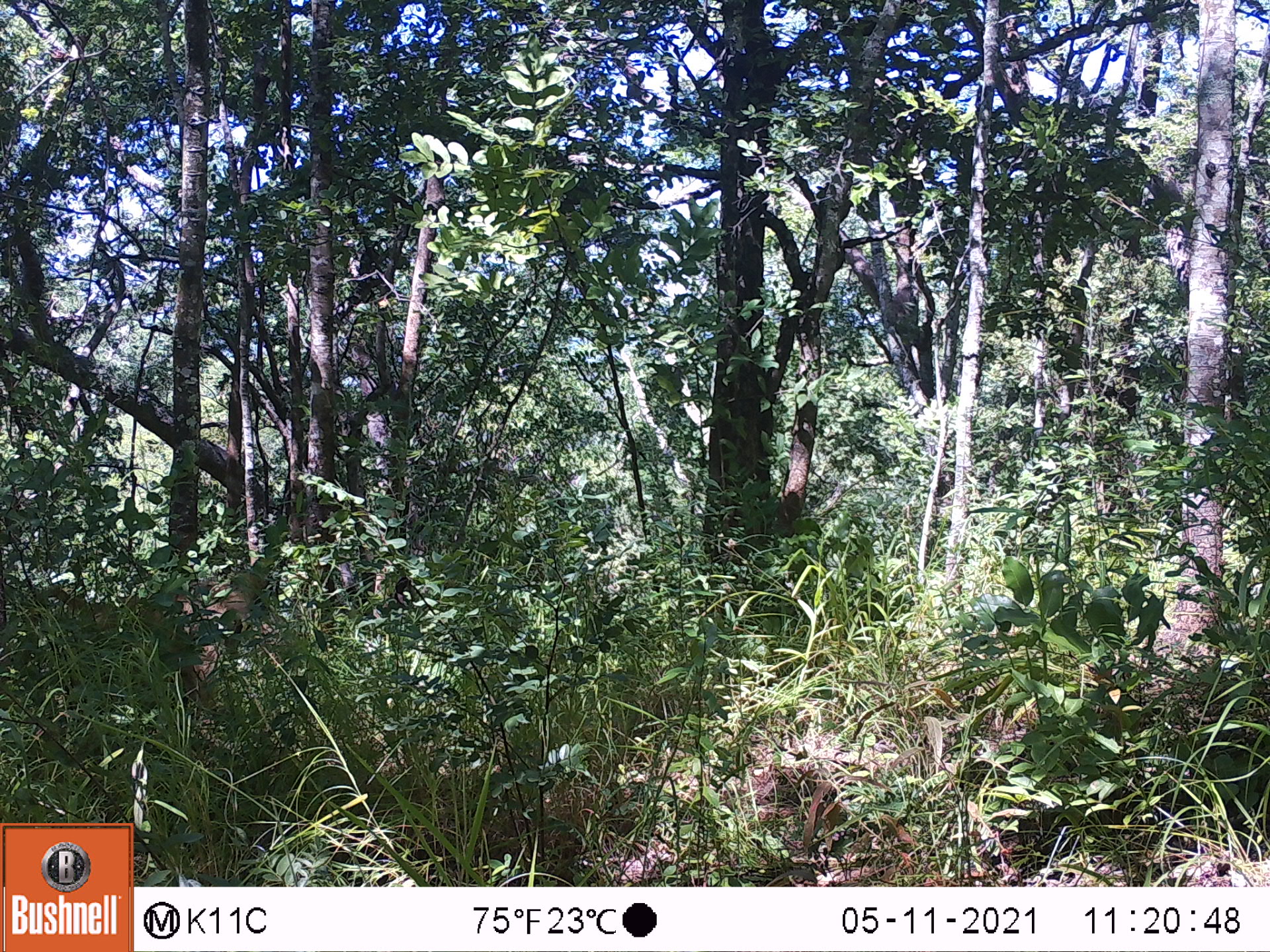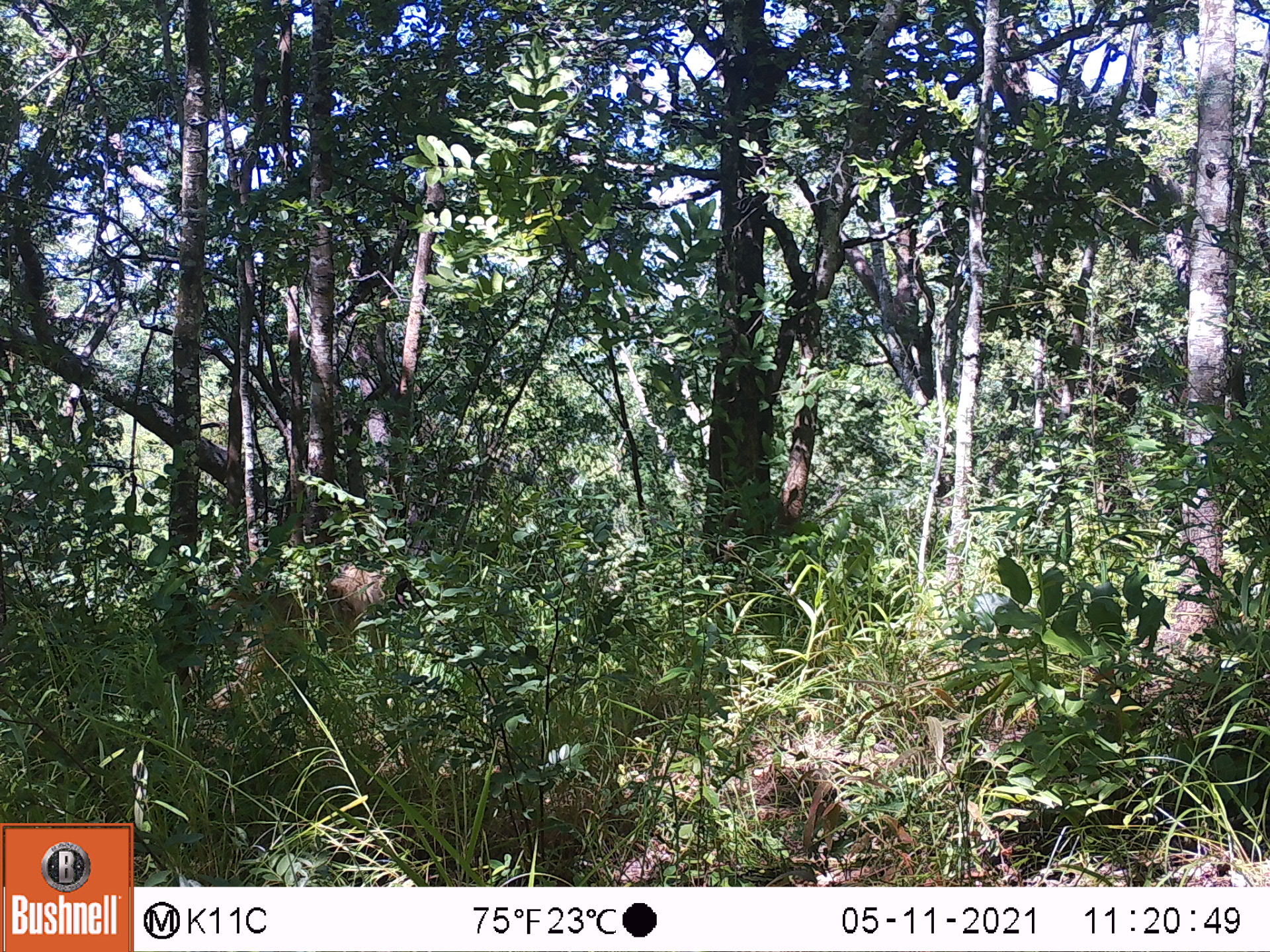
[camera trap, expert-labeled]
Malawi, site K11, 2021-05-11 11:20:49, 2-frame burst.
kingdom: Animalia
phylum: Chordata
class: Mammalia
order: Primates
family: Cercopithecidae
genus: Papio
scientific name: Papio cynocephalus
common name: yellow baboon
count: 1